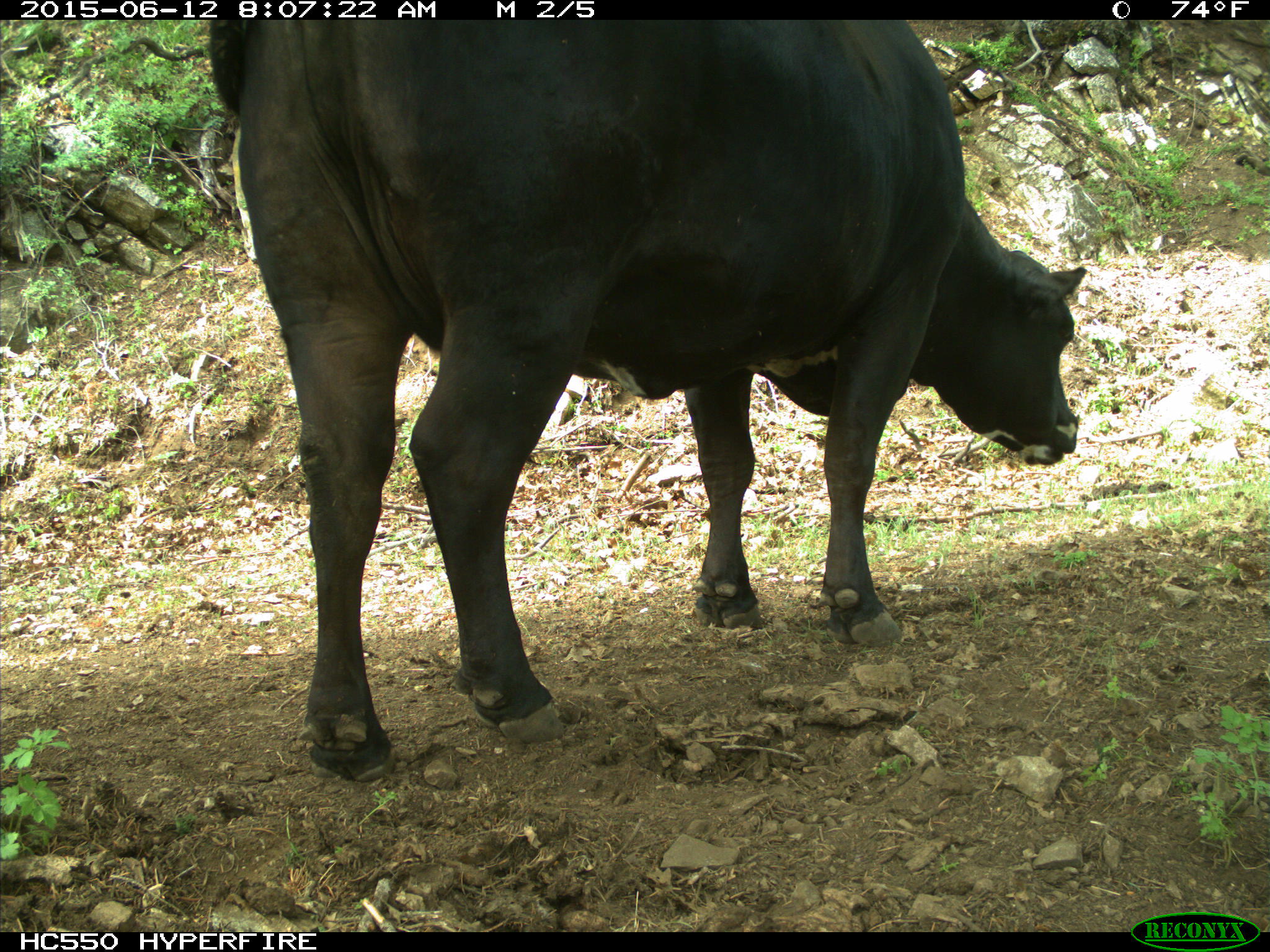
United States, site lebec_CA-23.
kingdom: Animalia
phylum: Chordata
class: Mammalia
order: Artiodactyla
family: Bovidae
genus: Bos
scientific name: Bos taurus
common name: domestic cow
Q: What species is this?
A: Bos taurus (domestic cow).